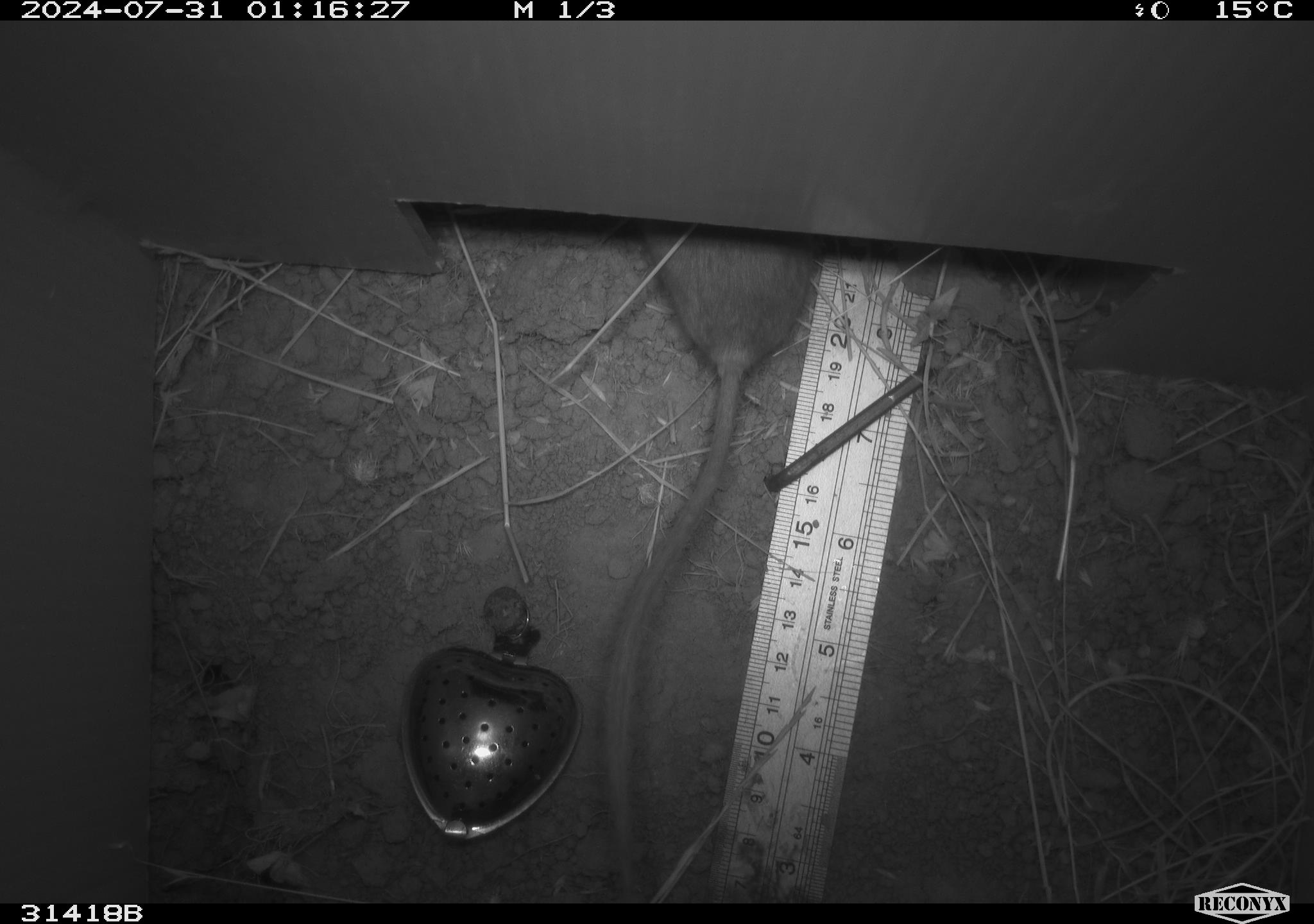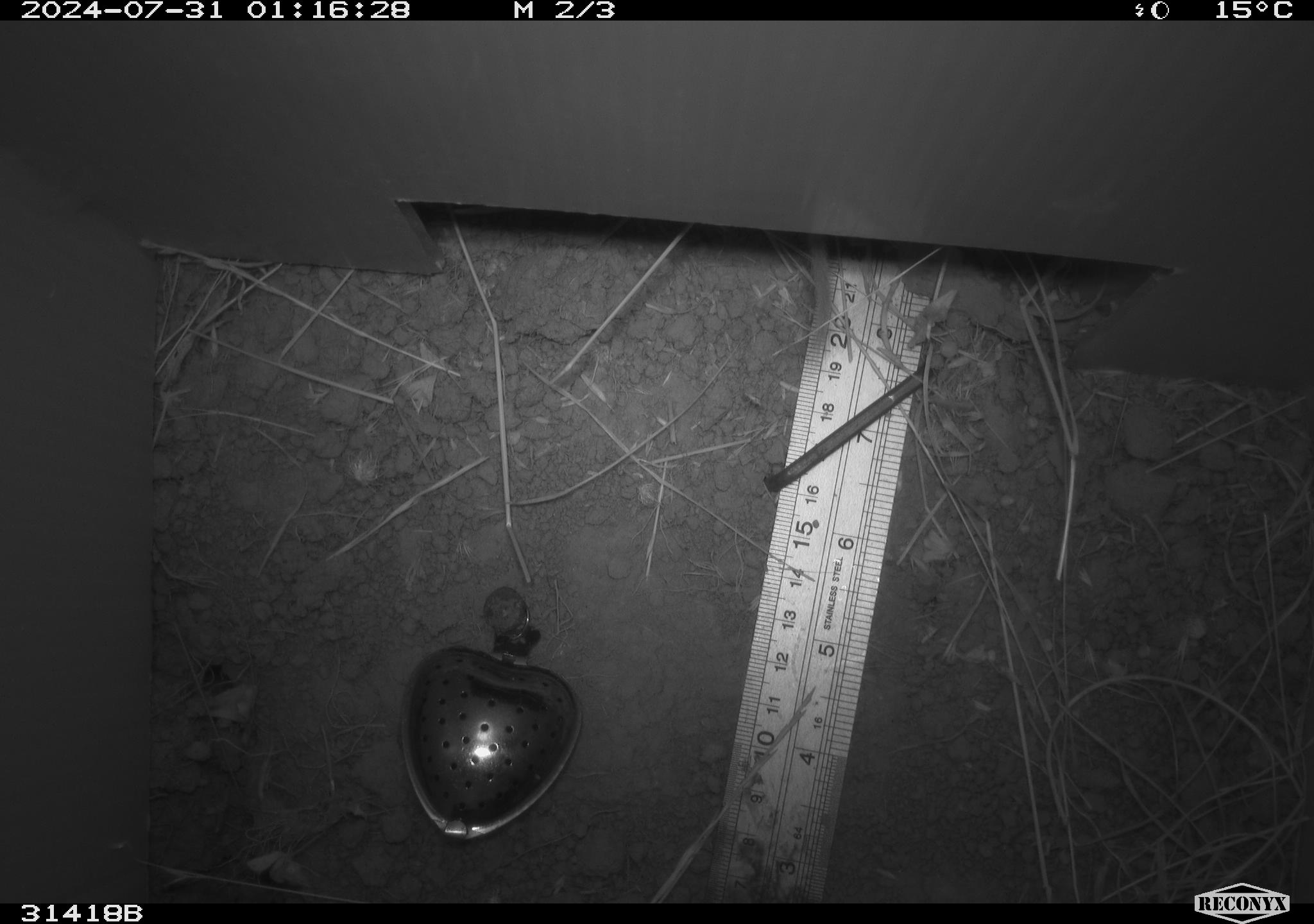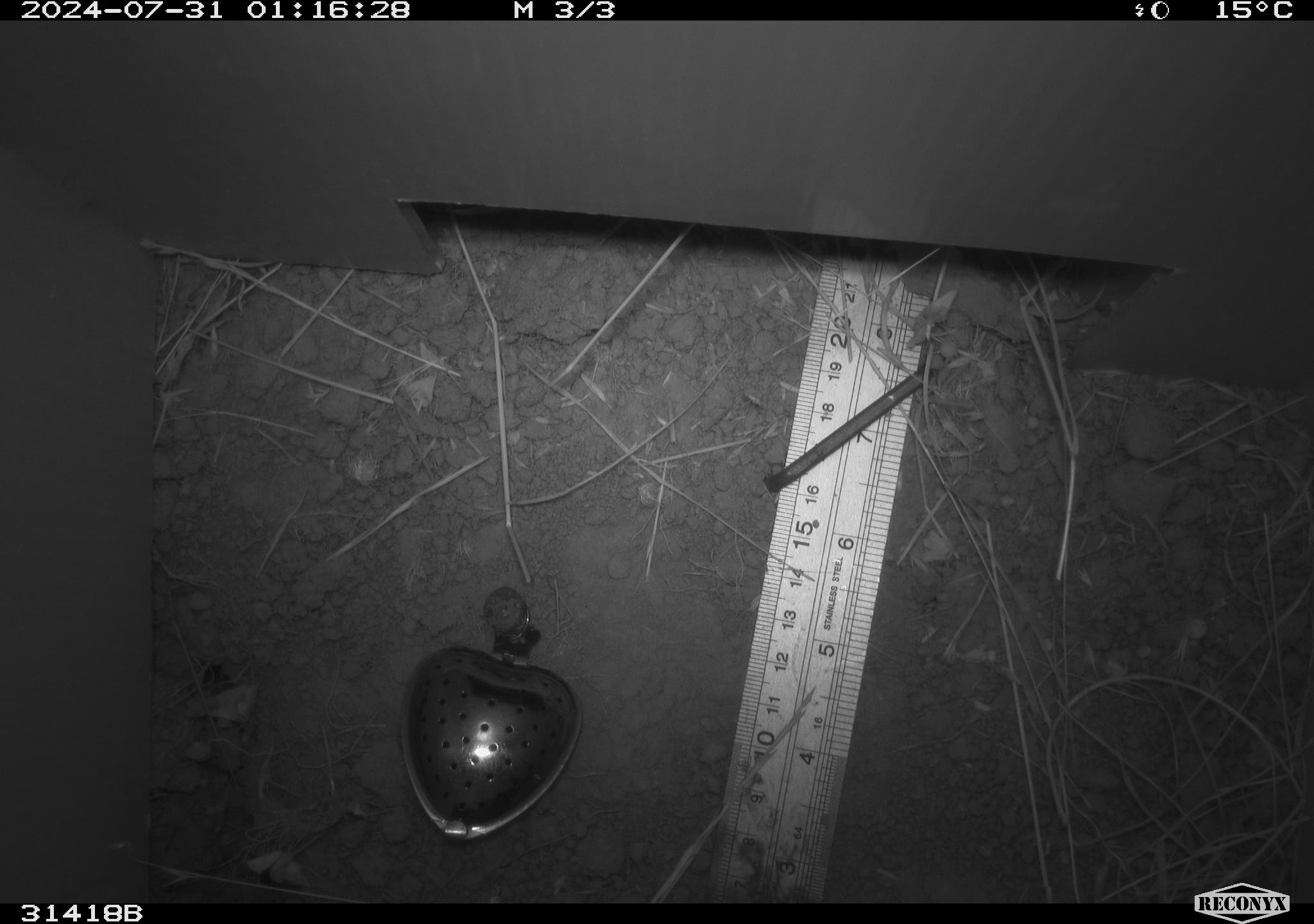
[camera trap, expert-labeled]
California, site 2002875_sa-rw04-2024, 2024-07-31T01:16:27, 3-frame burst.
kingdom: Animalia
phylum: Chordata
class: Mammalia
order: Rodentia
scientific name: Rodentia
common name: rodent